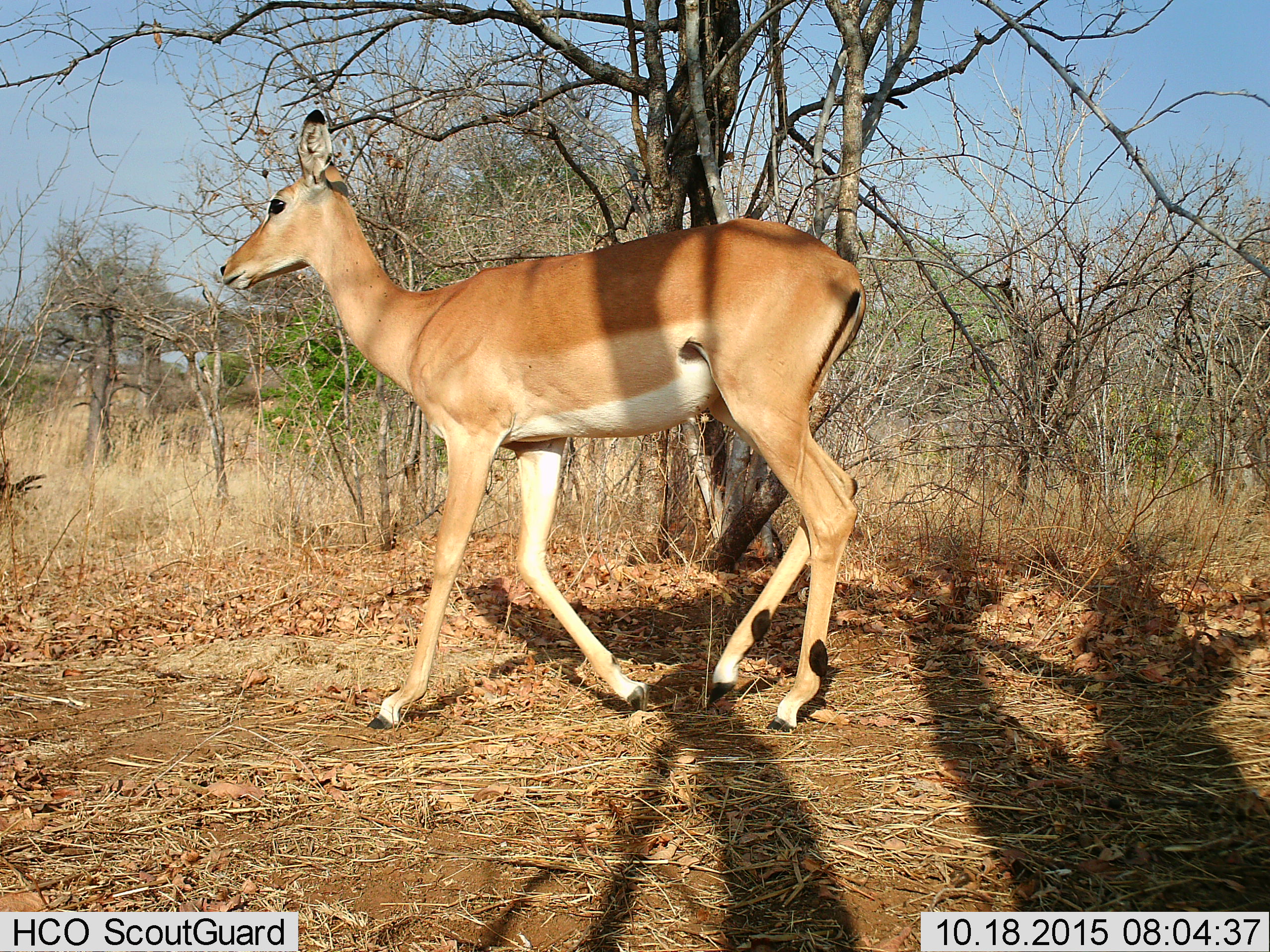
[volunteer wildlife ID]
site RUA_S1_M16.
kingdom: Animalia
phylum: Chordata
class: Mammalia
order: Artiodactyla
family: Bovidae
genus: Aepyceros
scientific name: Aepyceros melampus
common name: impala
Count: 1.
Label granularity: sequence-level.